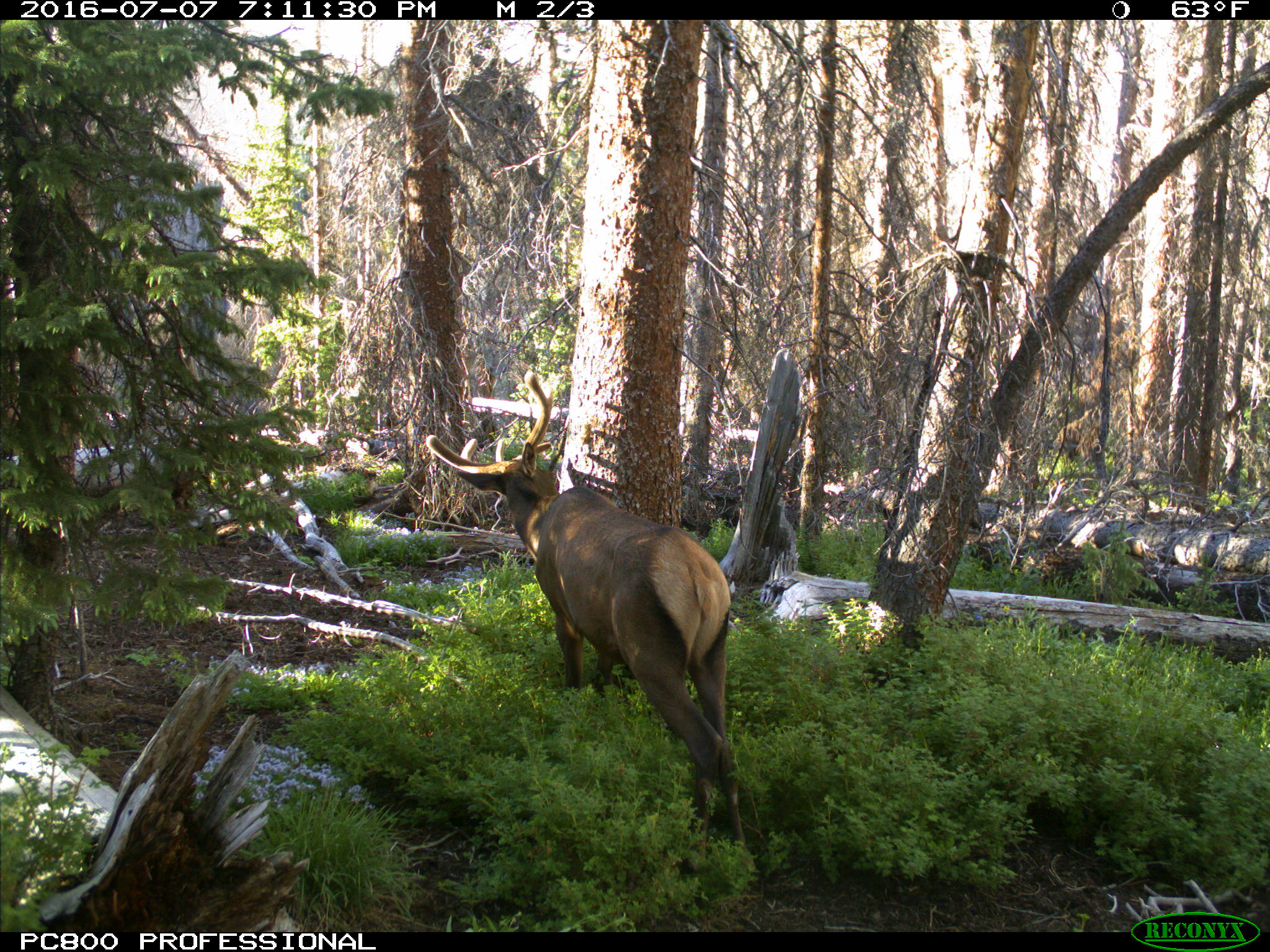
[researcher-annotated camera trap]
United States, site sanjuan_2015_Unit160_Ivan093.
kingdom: Animalia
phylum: Chordata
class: Mammalia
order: Artiodactyla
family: Cervidae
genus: Cervus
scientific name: Cervus elaphus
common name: red deer